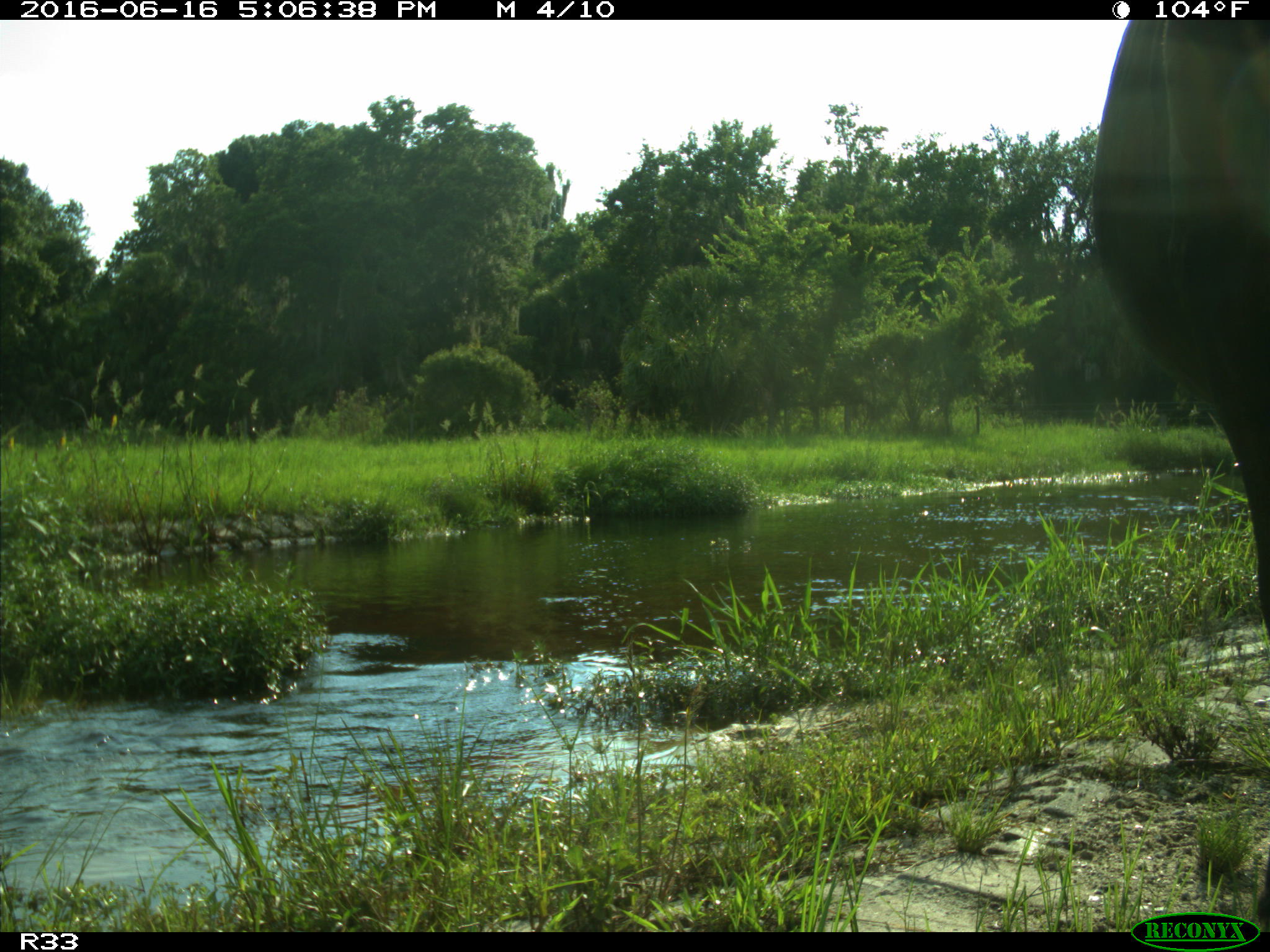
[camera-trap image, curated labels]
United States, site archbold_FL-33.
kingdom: Animalia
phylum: Chordata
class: Mammalia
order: Artiodactyla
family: Bovidae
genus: Bos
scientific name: Bos taurus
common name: domestic cow